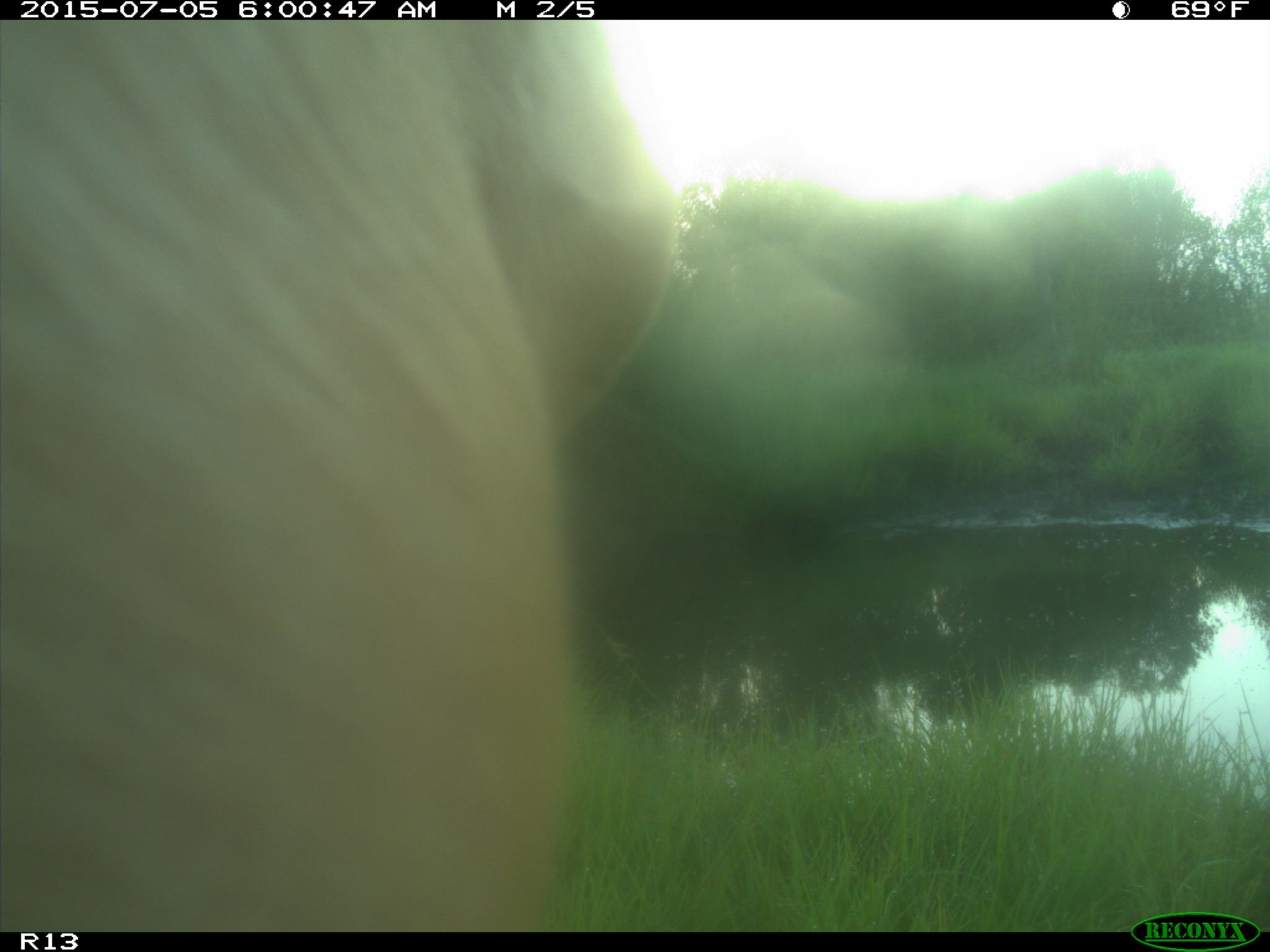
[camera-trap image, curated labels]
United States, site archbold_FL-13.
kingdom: Animalia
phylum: Chordata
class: Mammalia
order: Artiodactyla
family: Bovidae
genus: Bos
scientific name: Bos taurus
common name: domestic cow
Bos taurus (domestic cow).